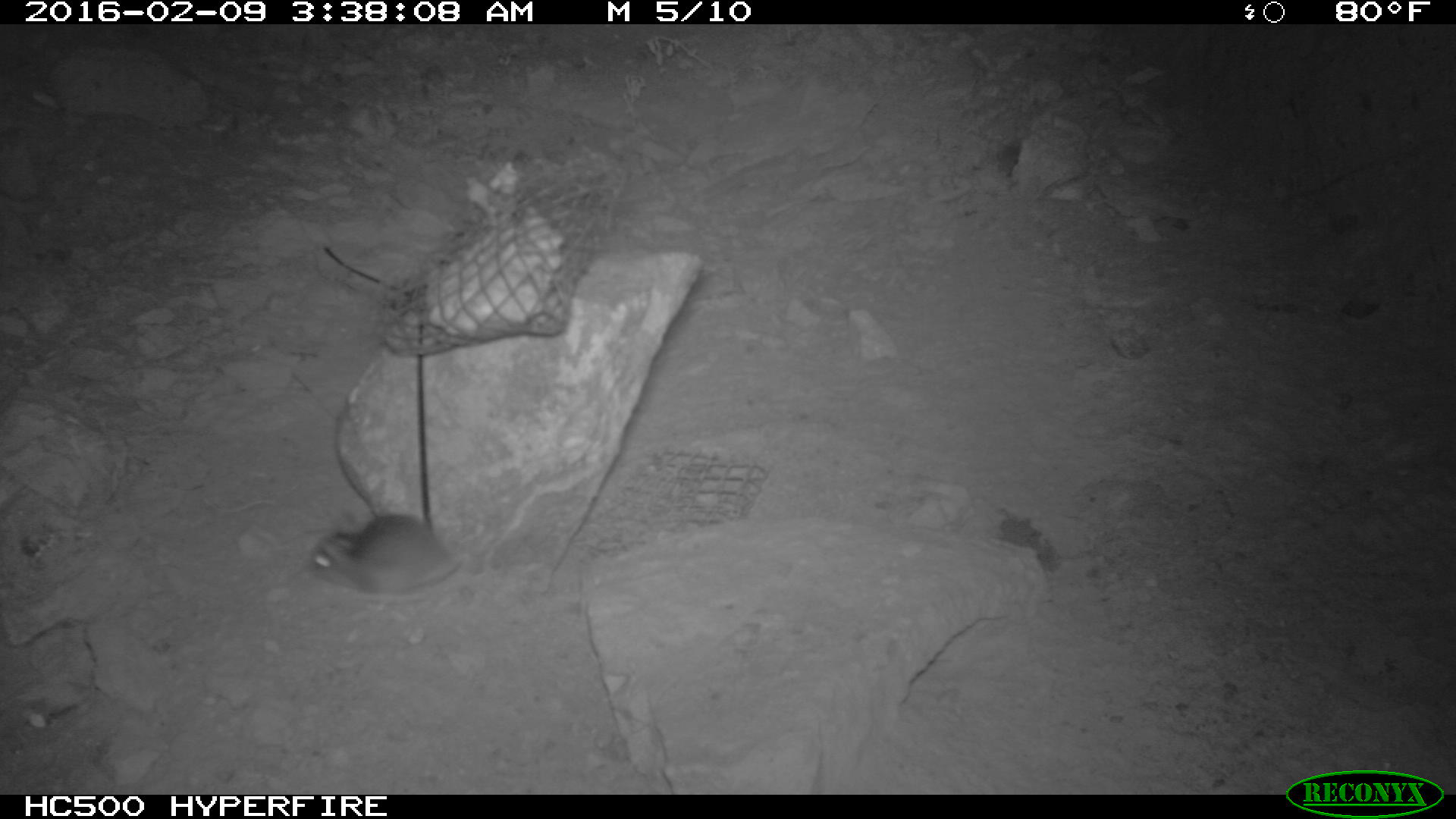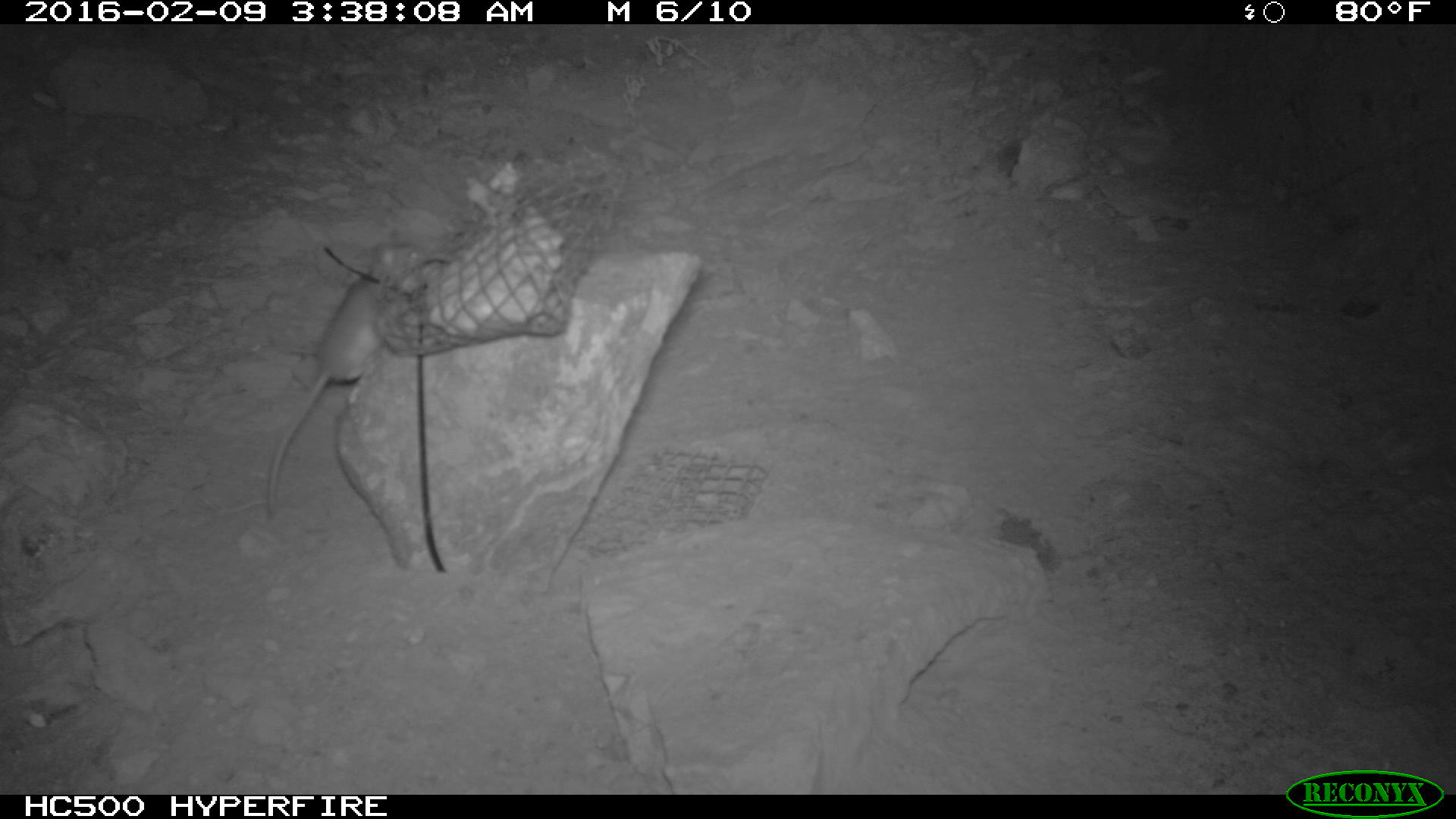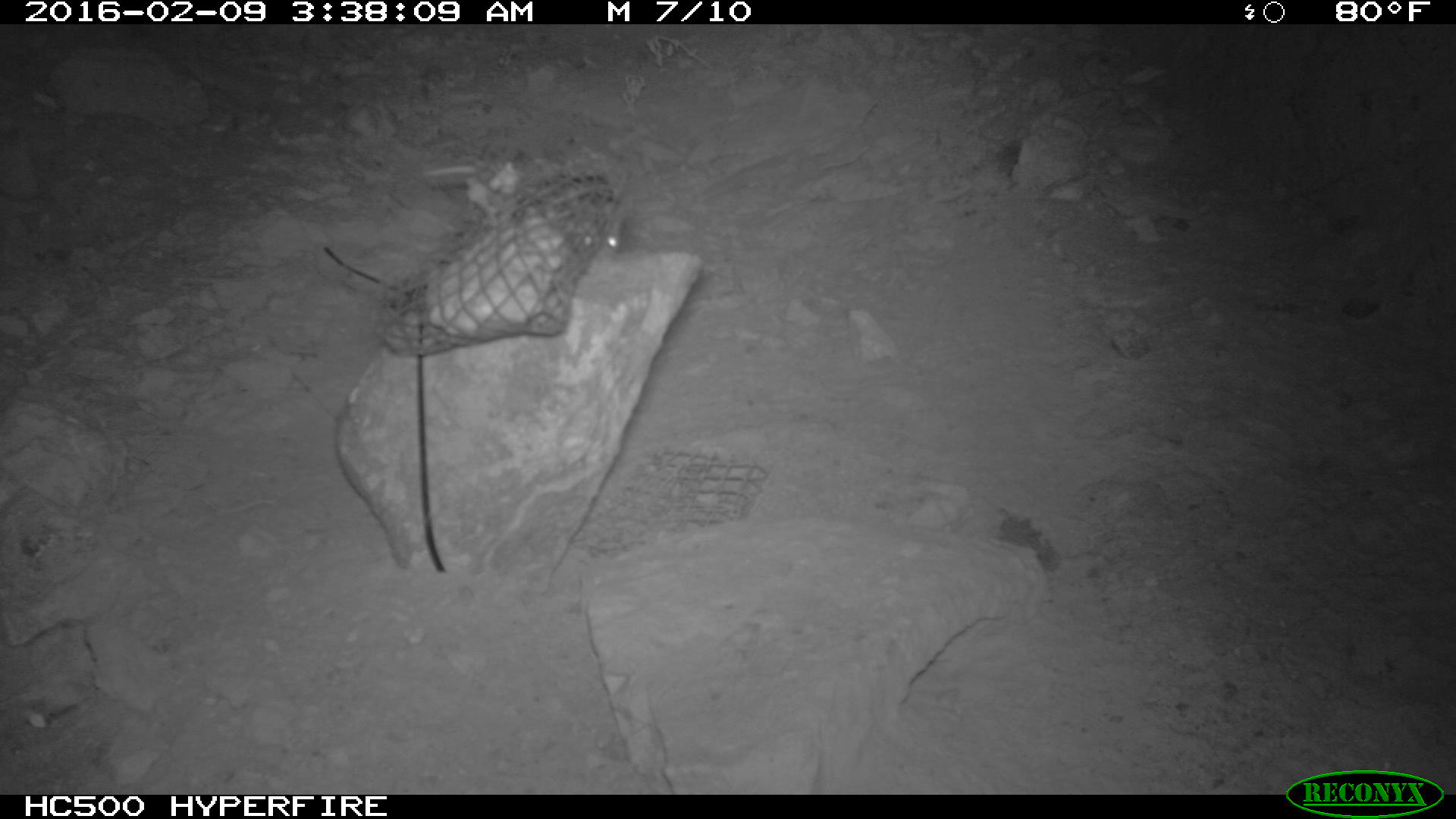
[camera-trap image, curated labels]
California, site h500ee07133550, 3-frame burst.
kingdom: Animalia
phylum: Chordata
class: Mammalia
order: Rodentia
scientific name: Rodentia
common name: rodent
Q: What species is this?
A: Rodent (Rodentia).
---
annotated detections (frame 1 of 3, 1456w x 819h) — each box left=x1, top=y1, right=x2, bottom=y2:
rodent: left=309, top=508, right=462, bottom=595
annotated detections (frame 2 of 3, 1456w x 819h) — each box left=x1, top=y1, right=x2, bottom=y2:
rodent: left=266, top=240, right=433, bottom=518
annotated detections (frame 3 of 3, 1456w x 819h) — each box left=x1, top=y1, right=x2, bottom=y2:
rodent: left=422, top=149, right=629, bottom=253